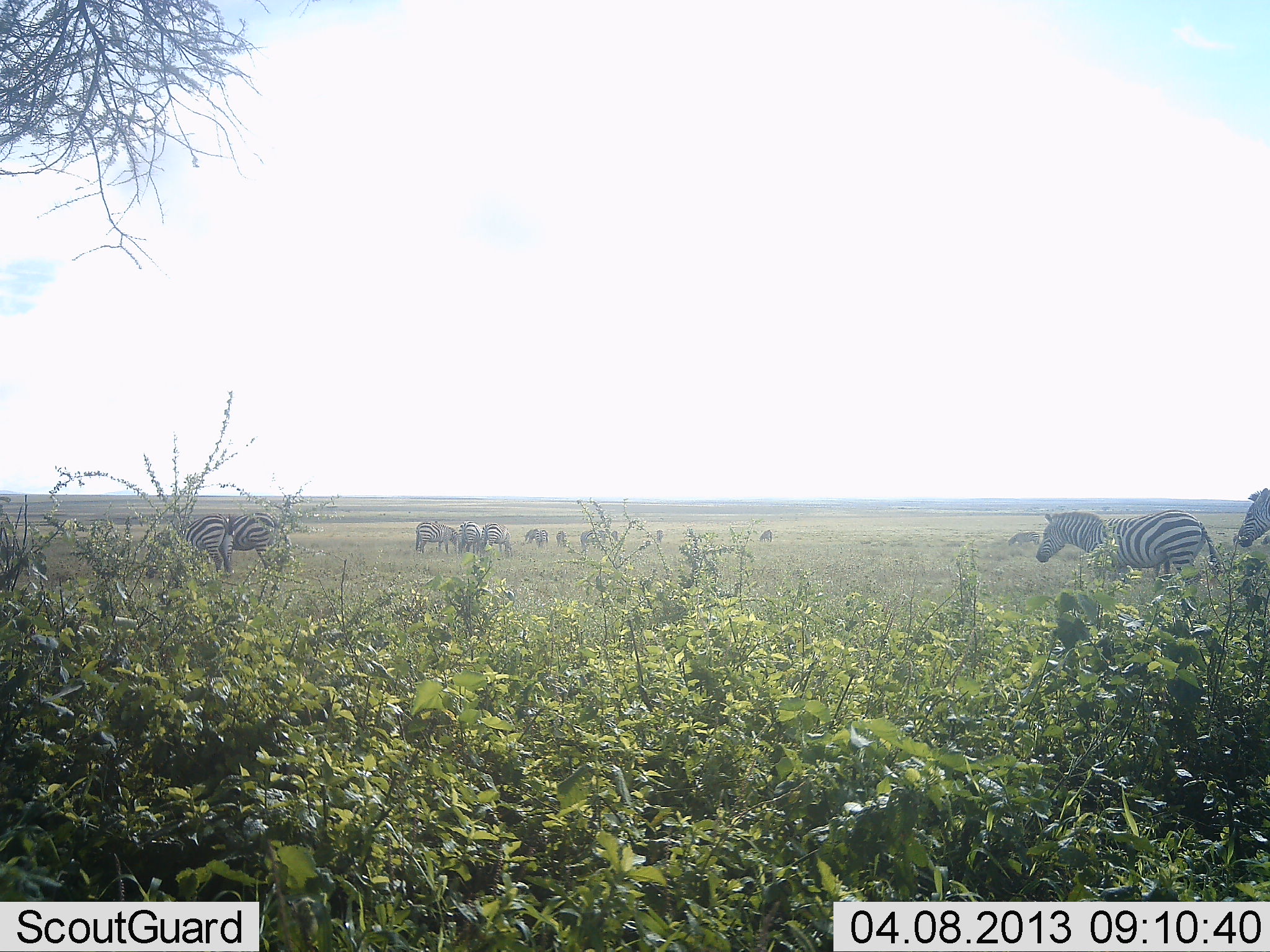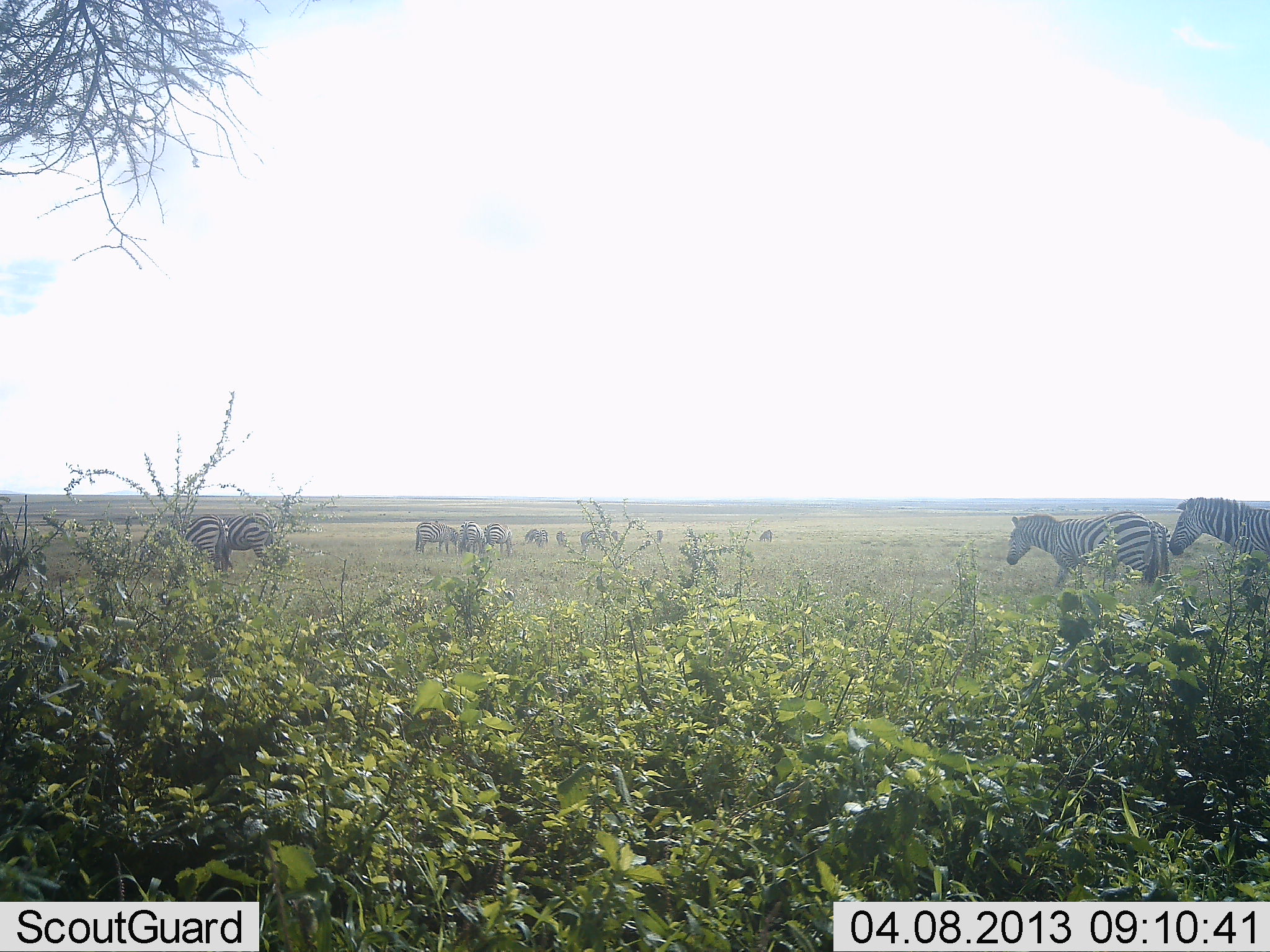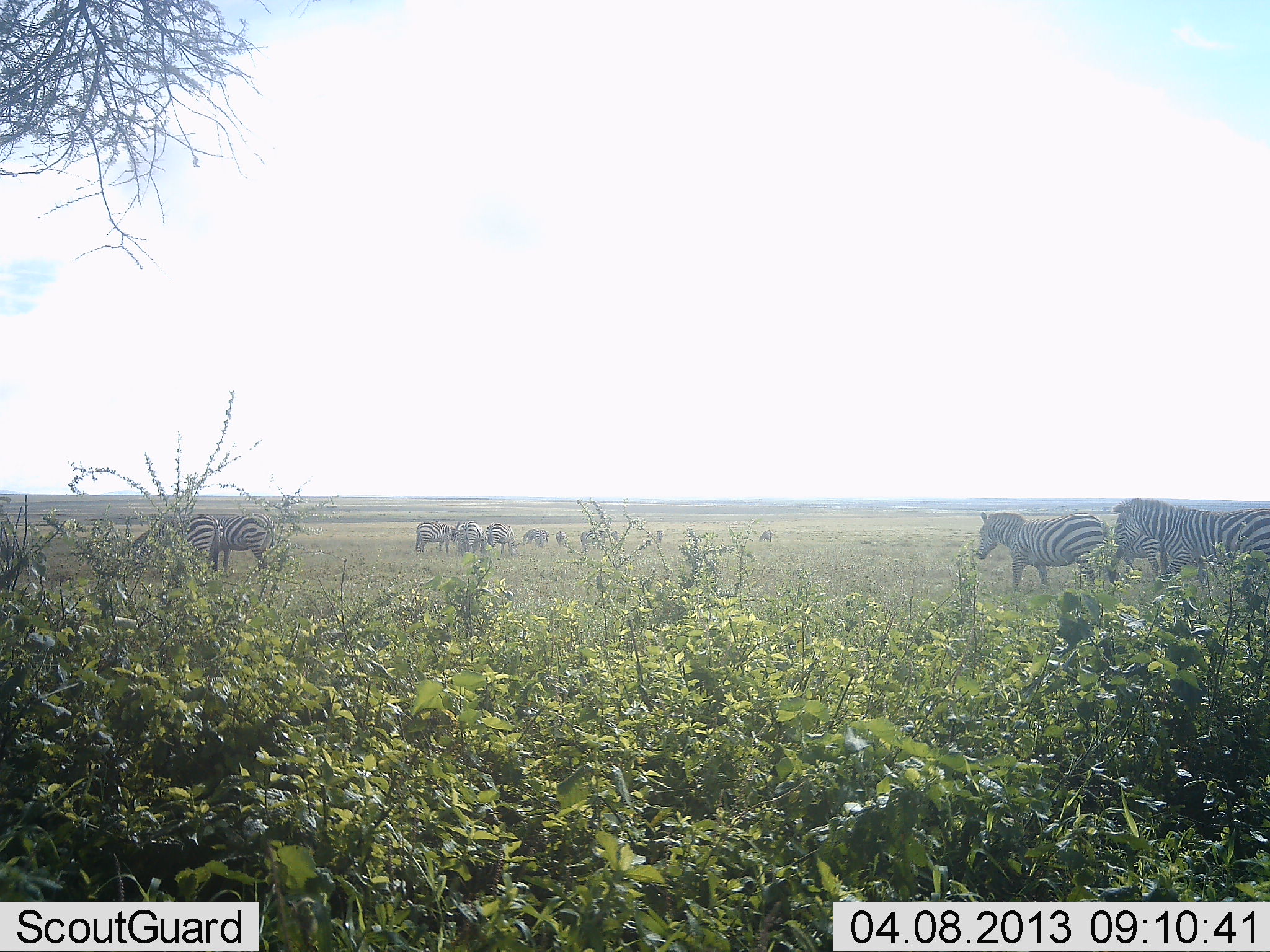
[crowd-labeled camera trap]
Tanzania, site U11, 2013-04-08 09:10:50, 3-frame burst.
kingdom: Animalia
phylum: Chordata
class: Mammalia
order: Perissodactyla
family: Equidae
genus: Equus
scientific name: Equus quagga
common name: plains zebra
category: zebra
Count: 11-50.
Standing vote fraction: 65%.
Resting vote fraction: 0%.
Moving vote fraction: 87%.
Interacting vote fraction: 0%.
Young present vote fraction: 0%.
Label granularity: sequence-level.